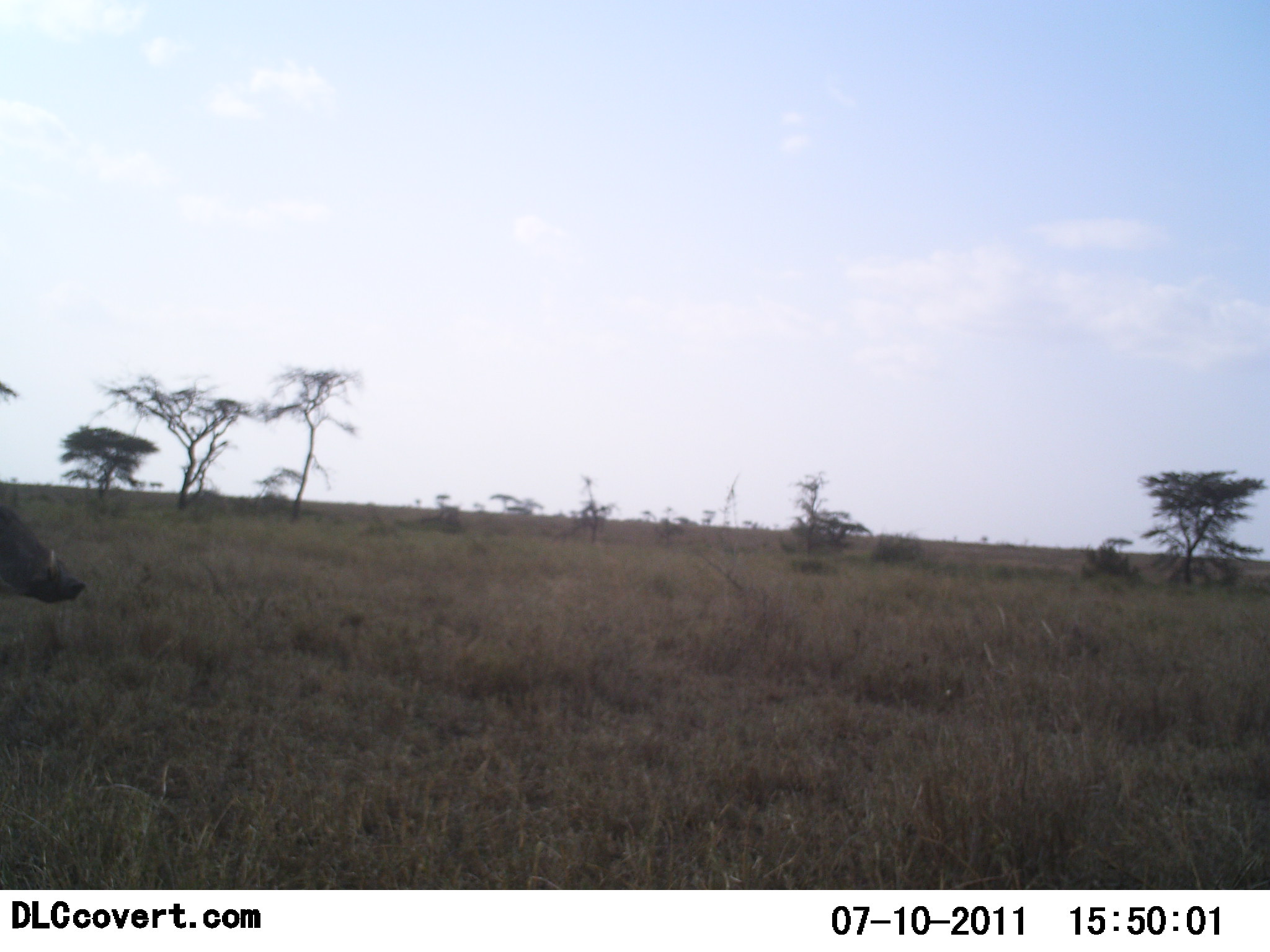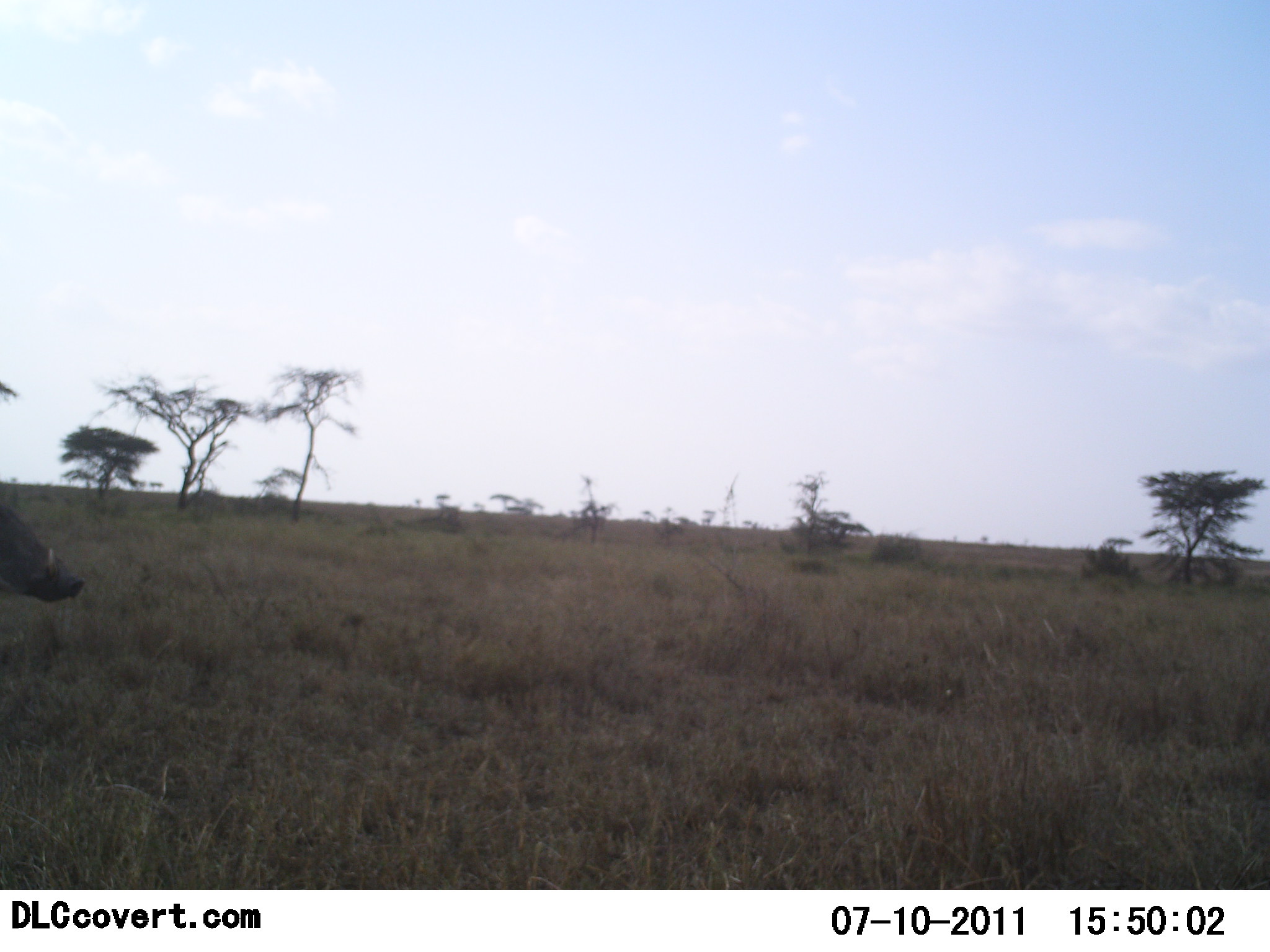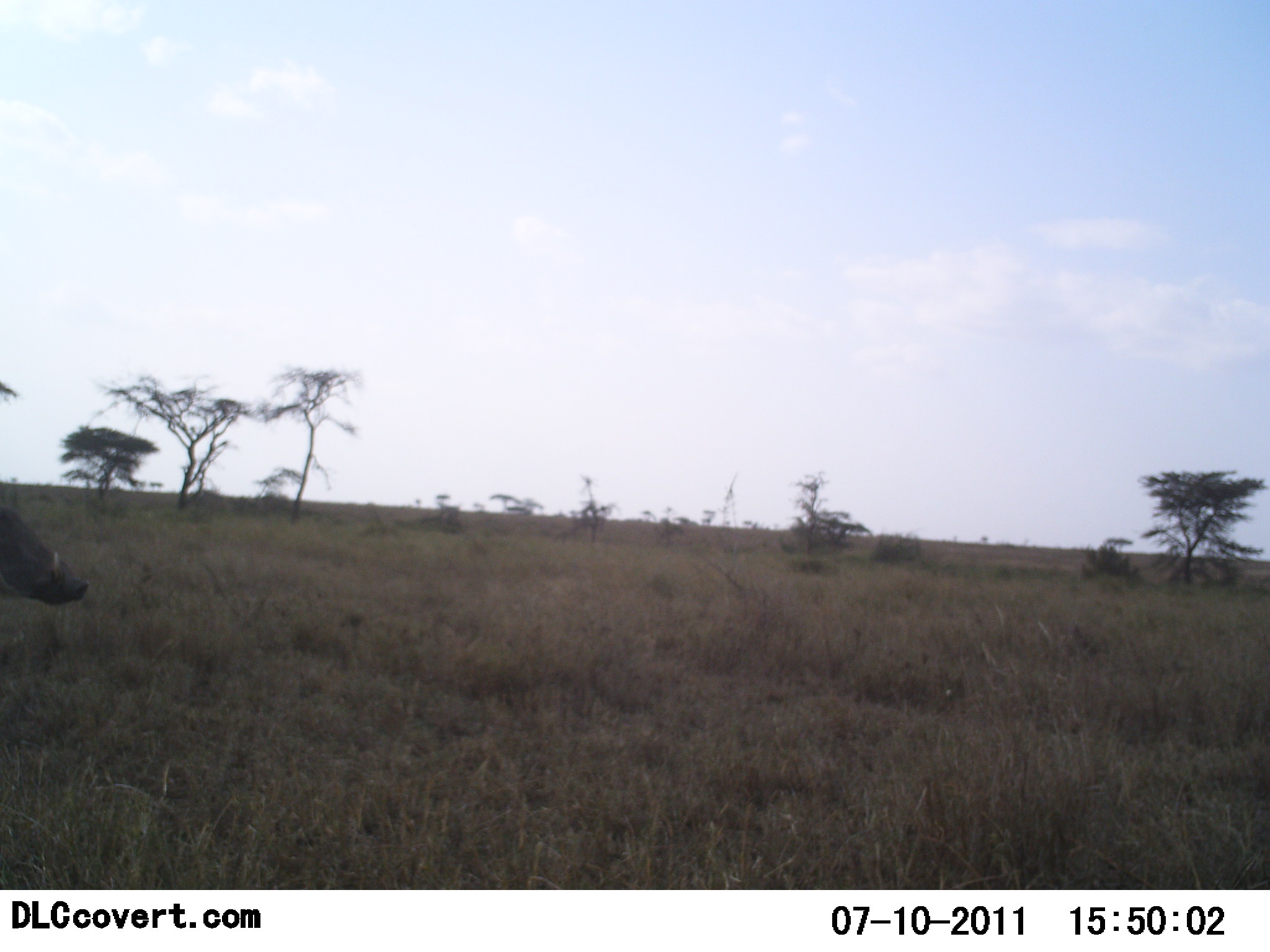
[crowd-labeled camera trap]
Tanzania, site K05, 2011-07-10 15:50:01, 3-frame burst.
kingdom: Animalia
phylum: Chordata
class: Mammalia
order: Artiodactyla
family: Suidae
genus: Phacochoerus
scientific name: Phacochoerus africanus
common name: warthog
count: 1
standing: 91%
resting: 0%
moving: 9%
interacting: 0%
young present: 0%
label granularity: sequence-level